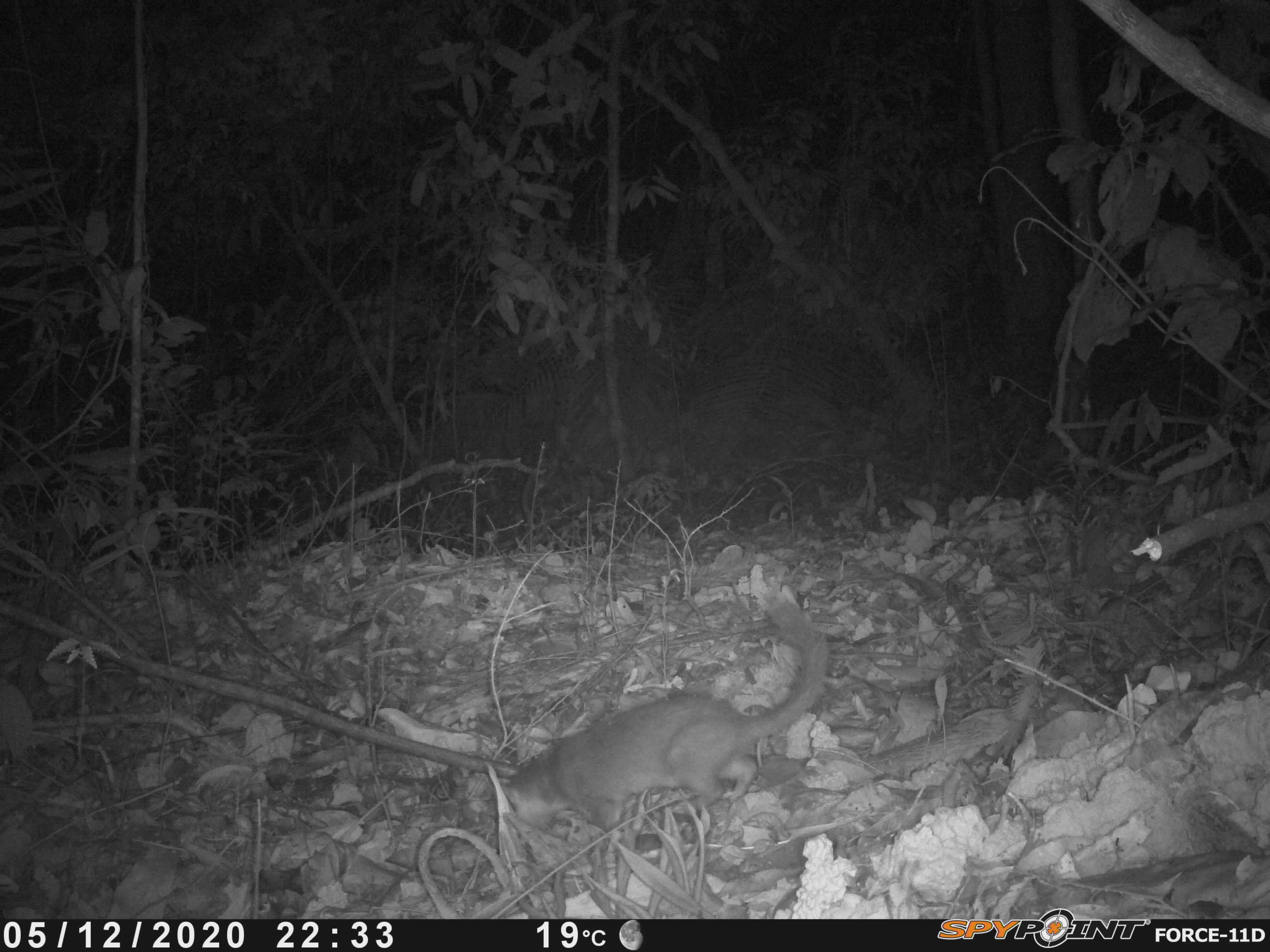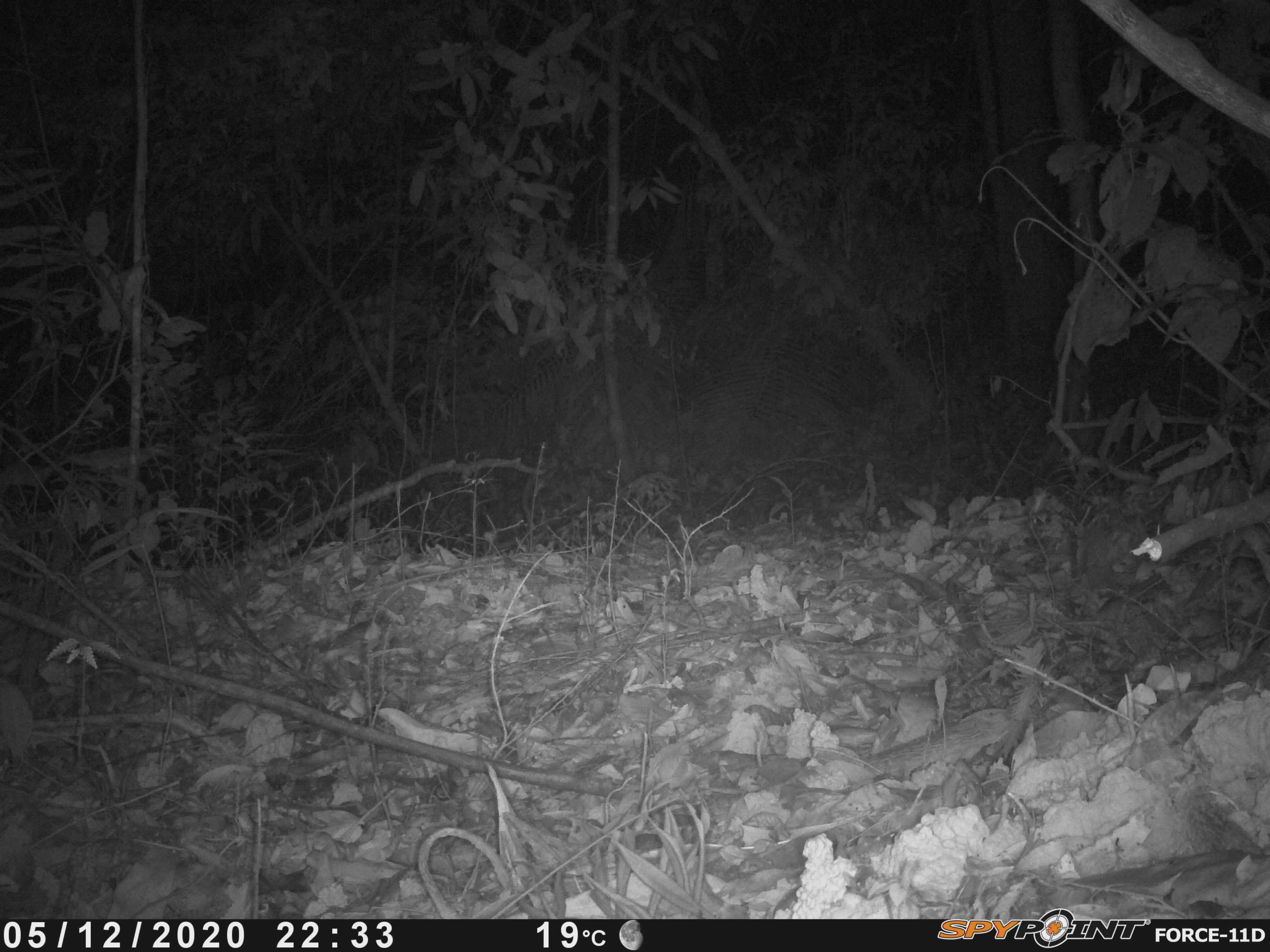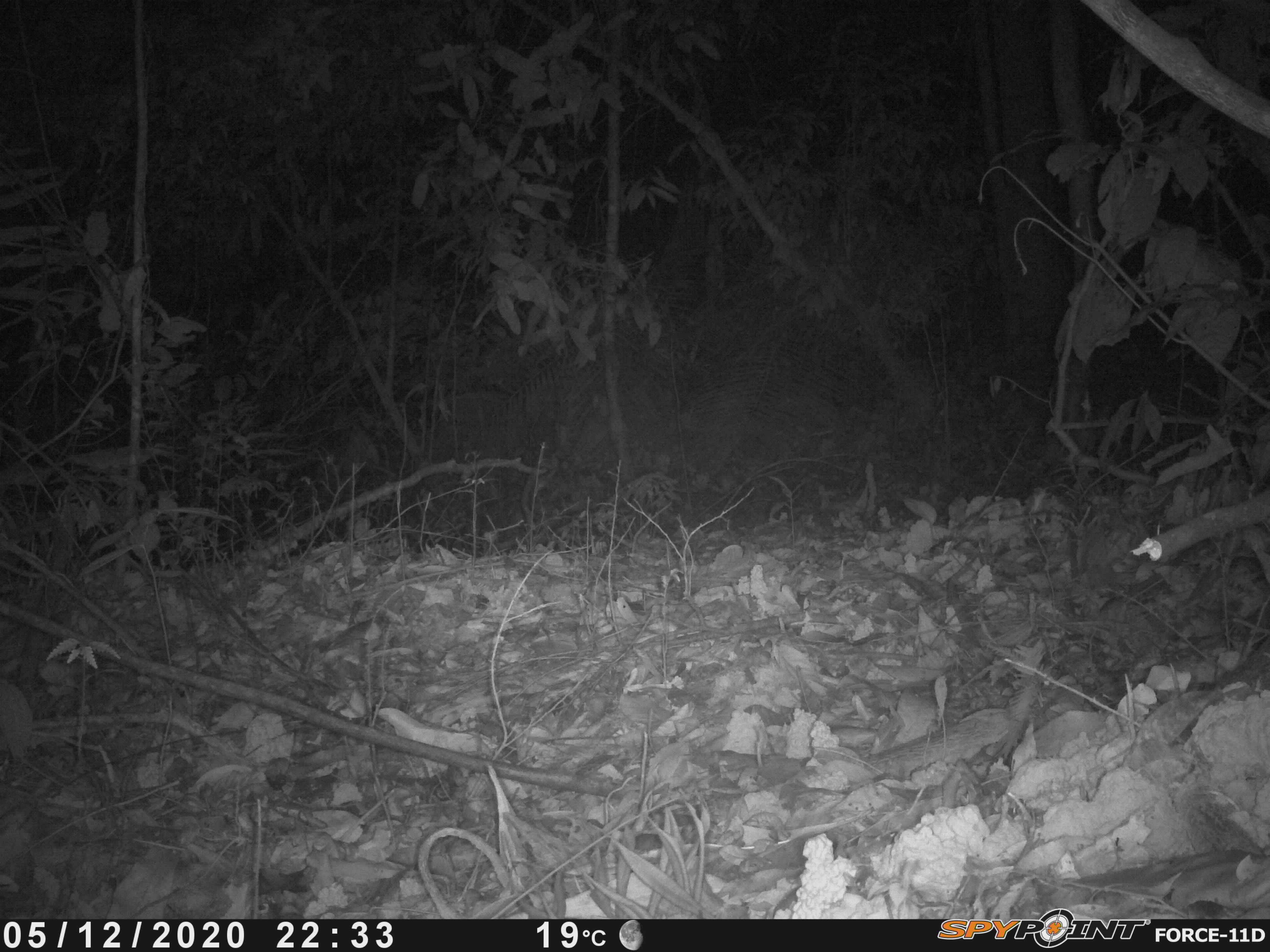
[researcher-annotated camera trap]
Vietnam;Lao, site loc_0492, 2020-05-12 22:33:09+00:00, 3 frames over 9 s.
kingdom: Animalia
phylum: Chordata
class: Mammalia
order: Carnivora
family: Mustelidae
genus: Melogale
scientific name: Melogale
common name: ferret badger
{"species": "ferret badger (Melogale)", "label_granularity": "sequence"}